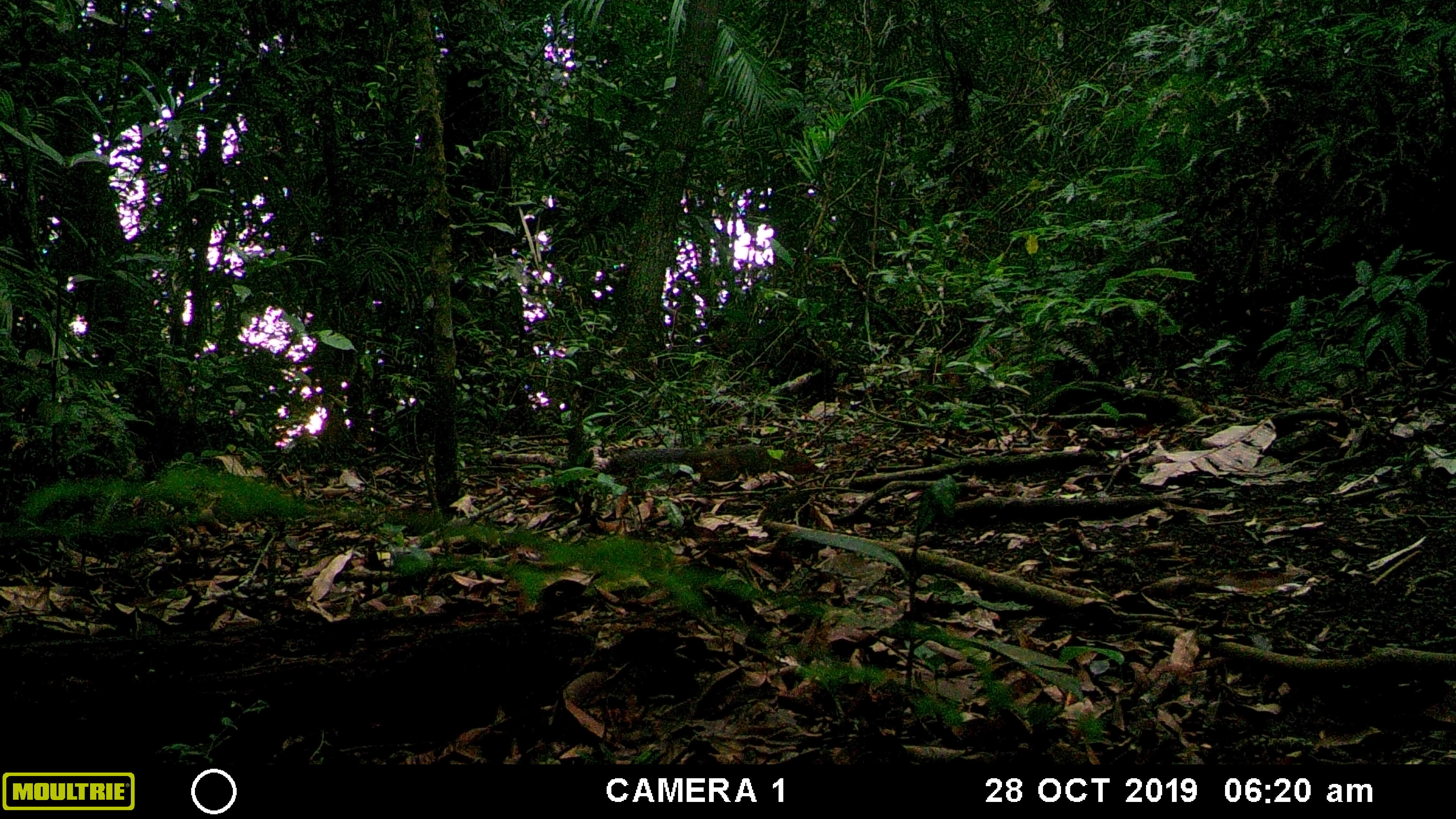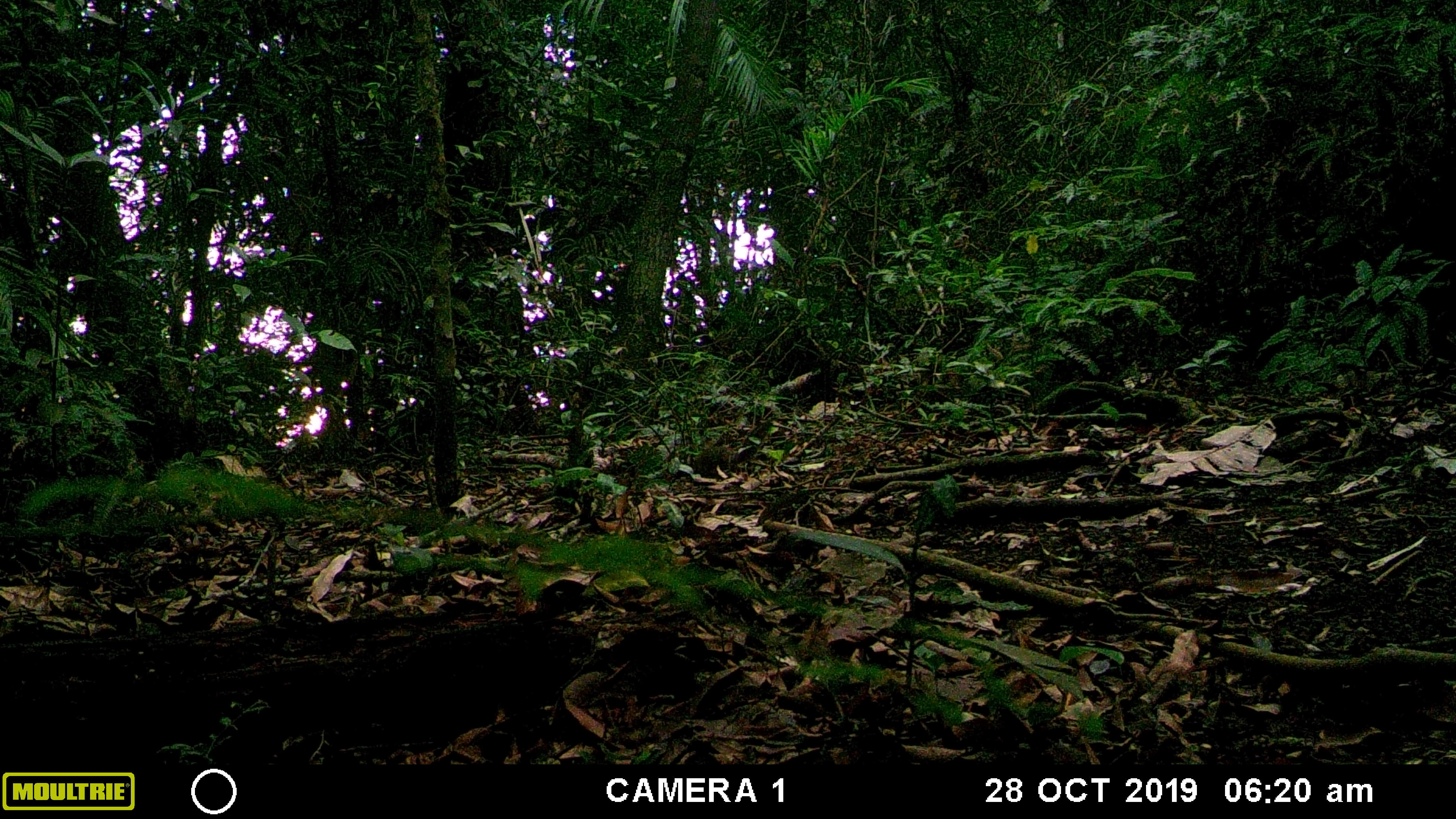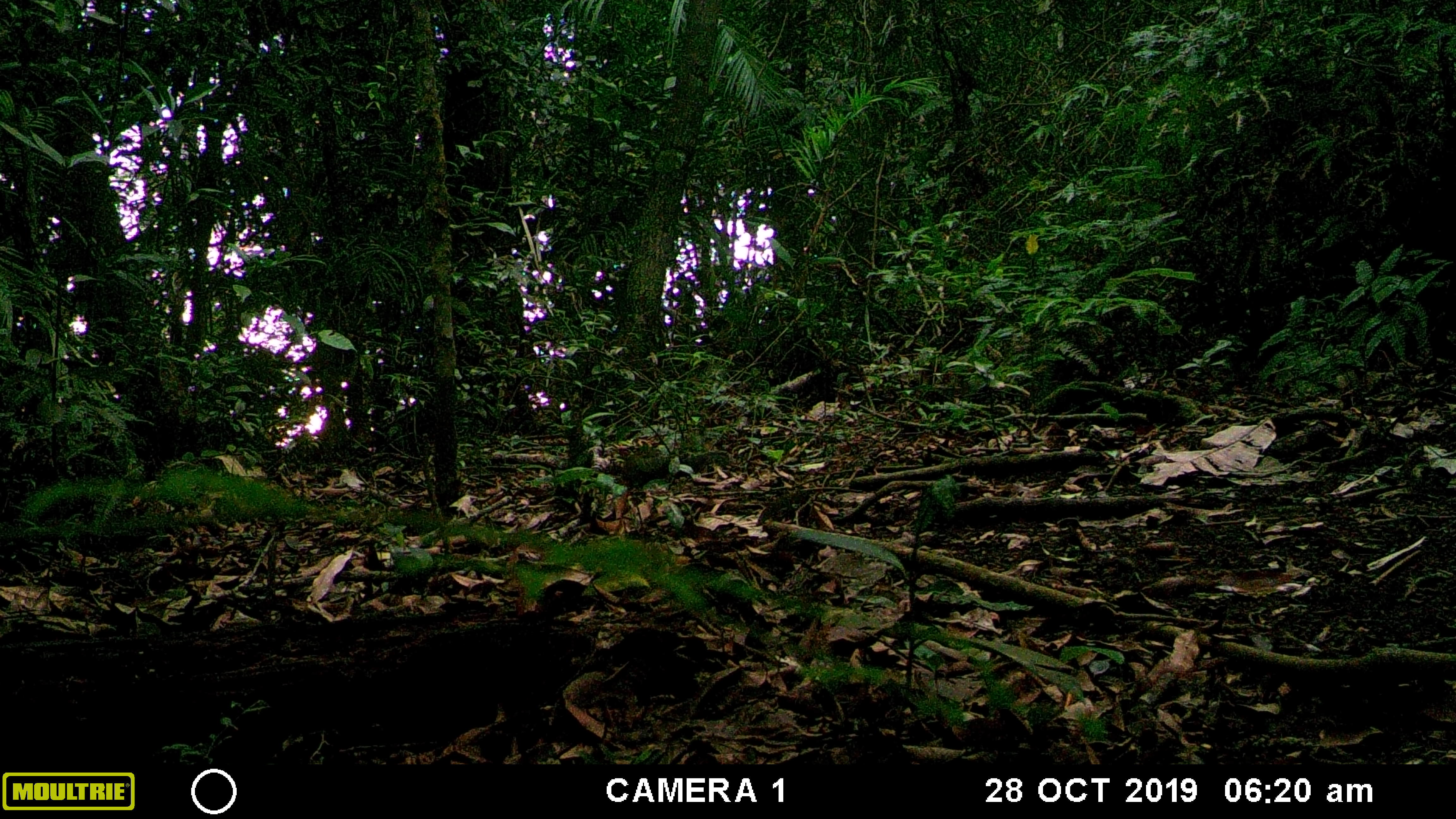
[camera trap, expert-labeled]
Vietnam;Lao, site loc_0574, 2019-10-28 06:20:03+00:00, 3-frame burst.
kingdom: Animalia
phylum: Chordata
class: Mammalia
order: Rodentia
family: Sciuridae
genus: Dremomys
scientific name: Dremomys rufigenis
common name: red-cheeked squirrel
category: red cheeked squirrel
Red cheeked squirrel (red-cheeked squirrel) (Dremomys rufigenis). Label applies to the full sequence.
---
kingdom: Animalia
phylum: Chordata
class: Mammalia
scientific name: Mammalia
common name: mammal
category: unidentified small mammal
Unidentified small mammal (mammal) (Mammalia). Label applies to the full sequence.